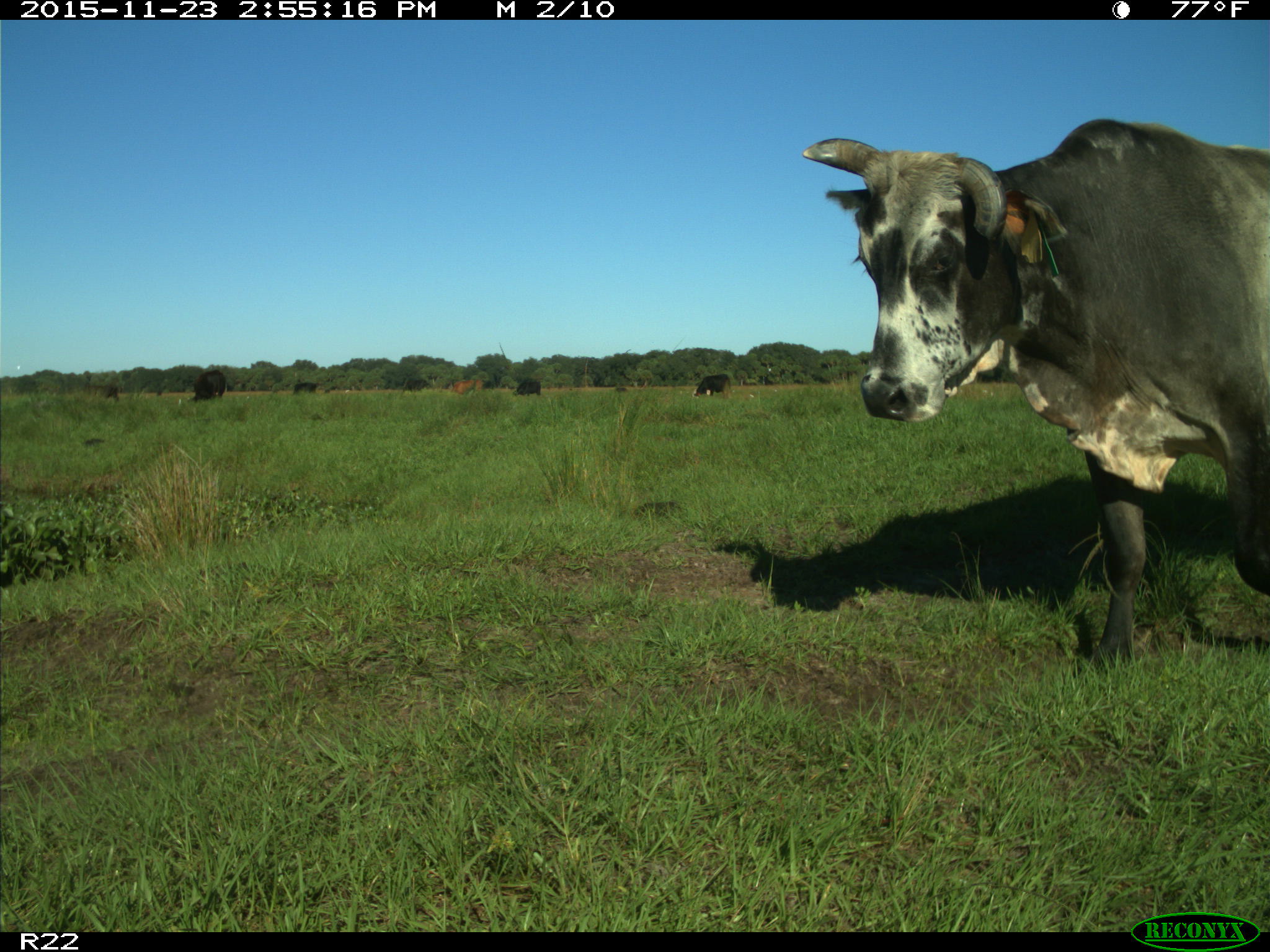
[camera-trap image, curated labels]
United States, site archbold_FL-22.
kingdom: Animalia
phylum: Chordata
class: Mammalia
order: Artiodactyla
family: Bovidae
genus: Bos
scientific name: Bos taurus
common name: domestic cow